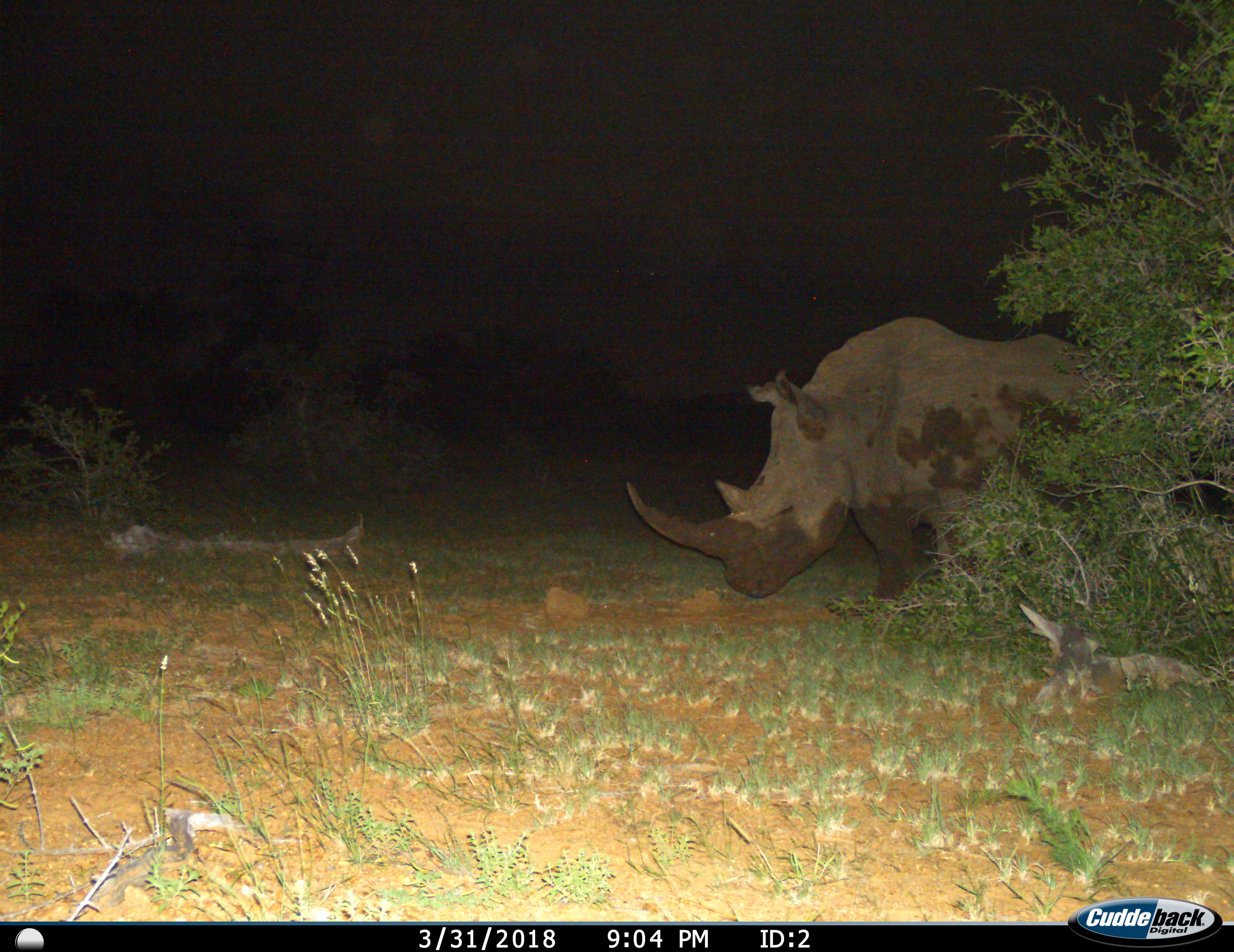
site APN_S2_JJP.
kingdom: Animalia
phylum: Chordata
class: Mammalia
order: Perissodactyla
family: Rhinocerotidae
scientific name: Rhinocerotidae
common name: unknown rhinoceros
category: rhinocerosunknown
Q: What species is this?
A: Rhinocerosunknown (unknown rhinoceros) (Rhinocerotidae).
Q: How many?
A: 1.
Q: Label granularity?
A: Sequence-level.